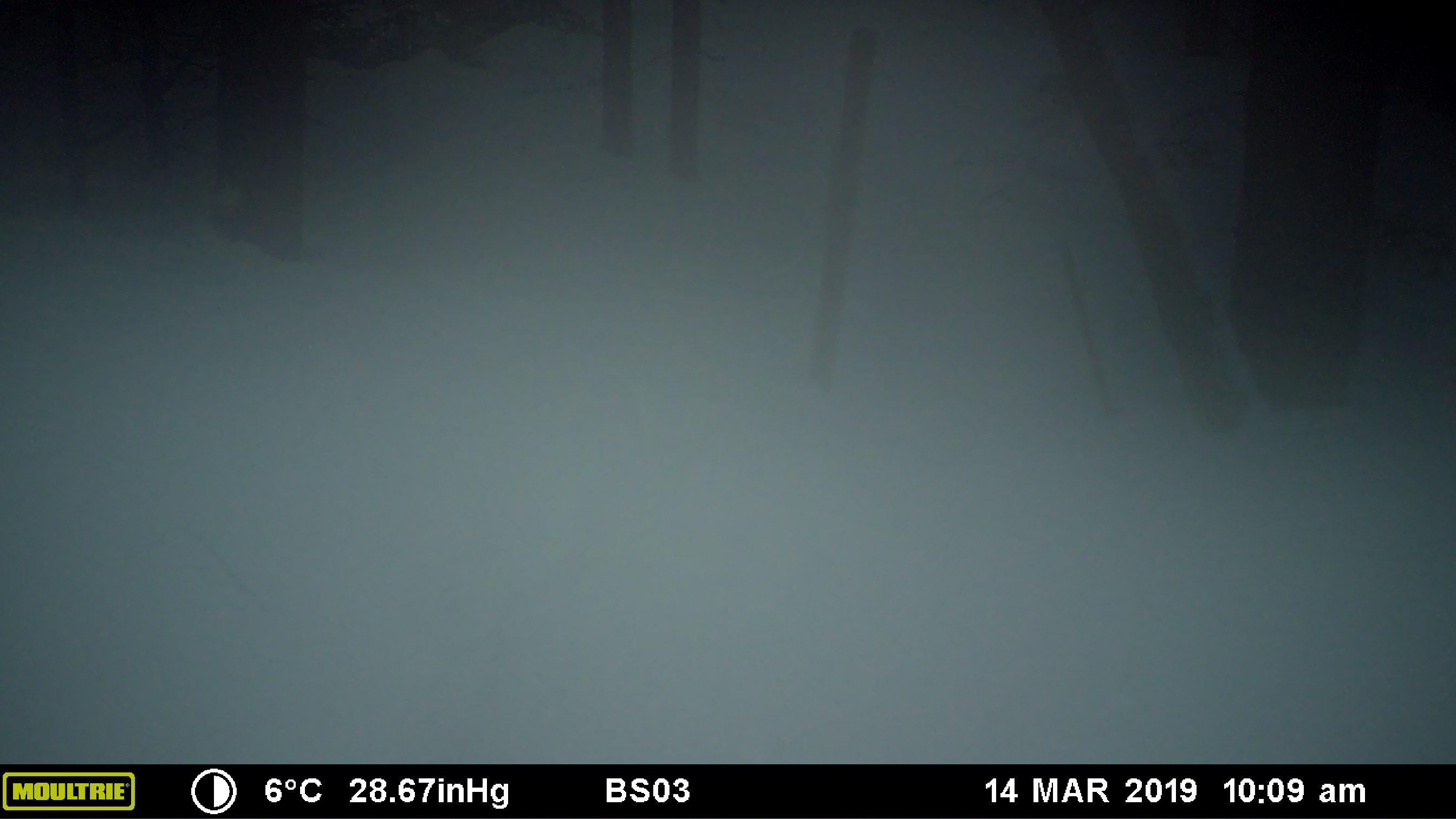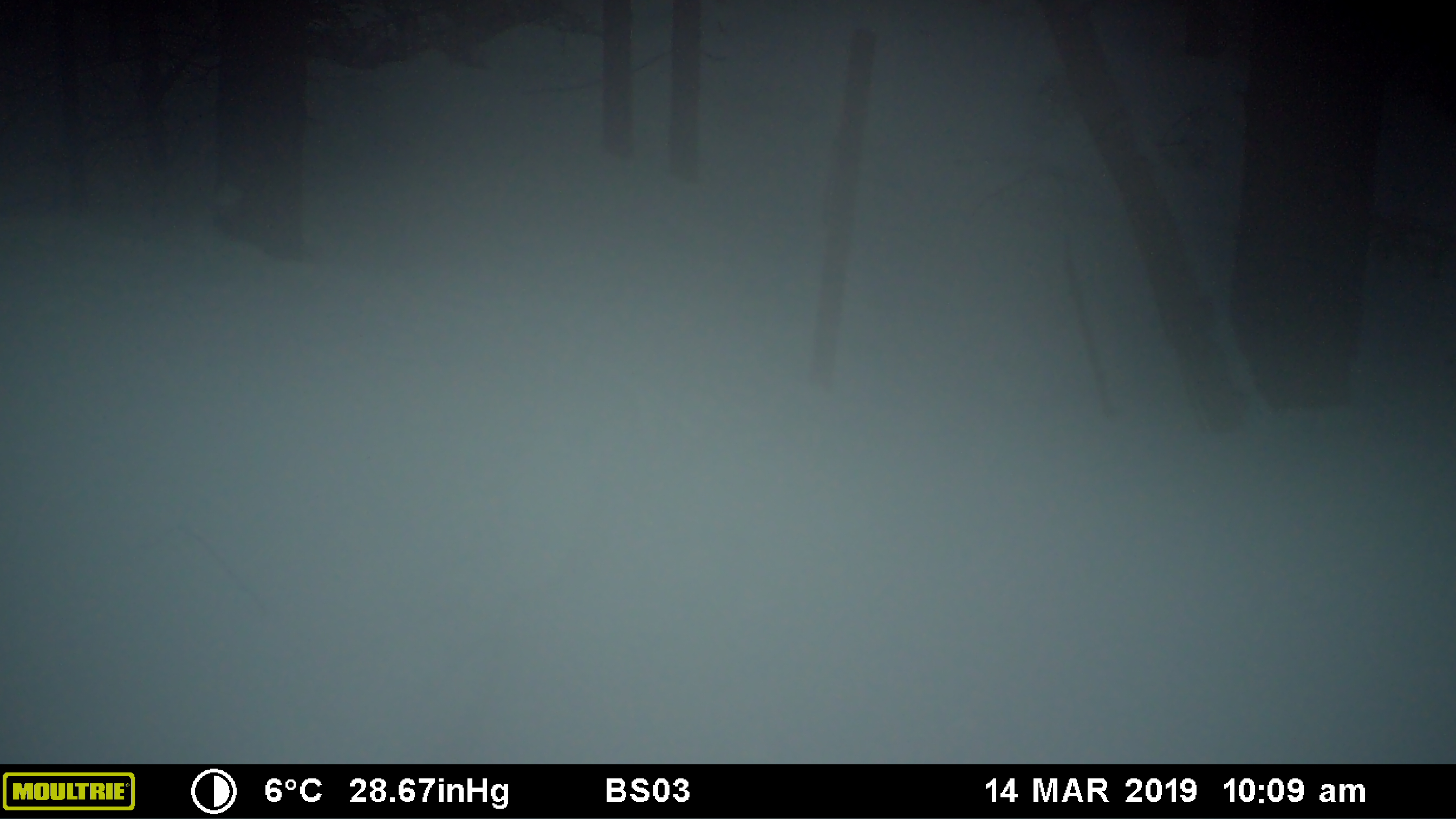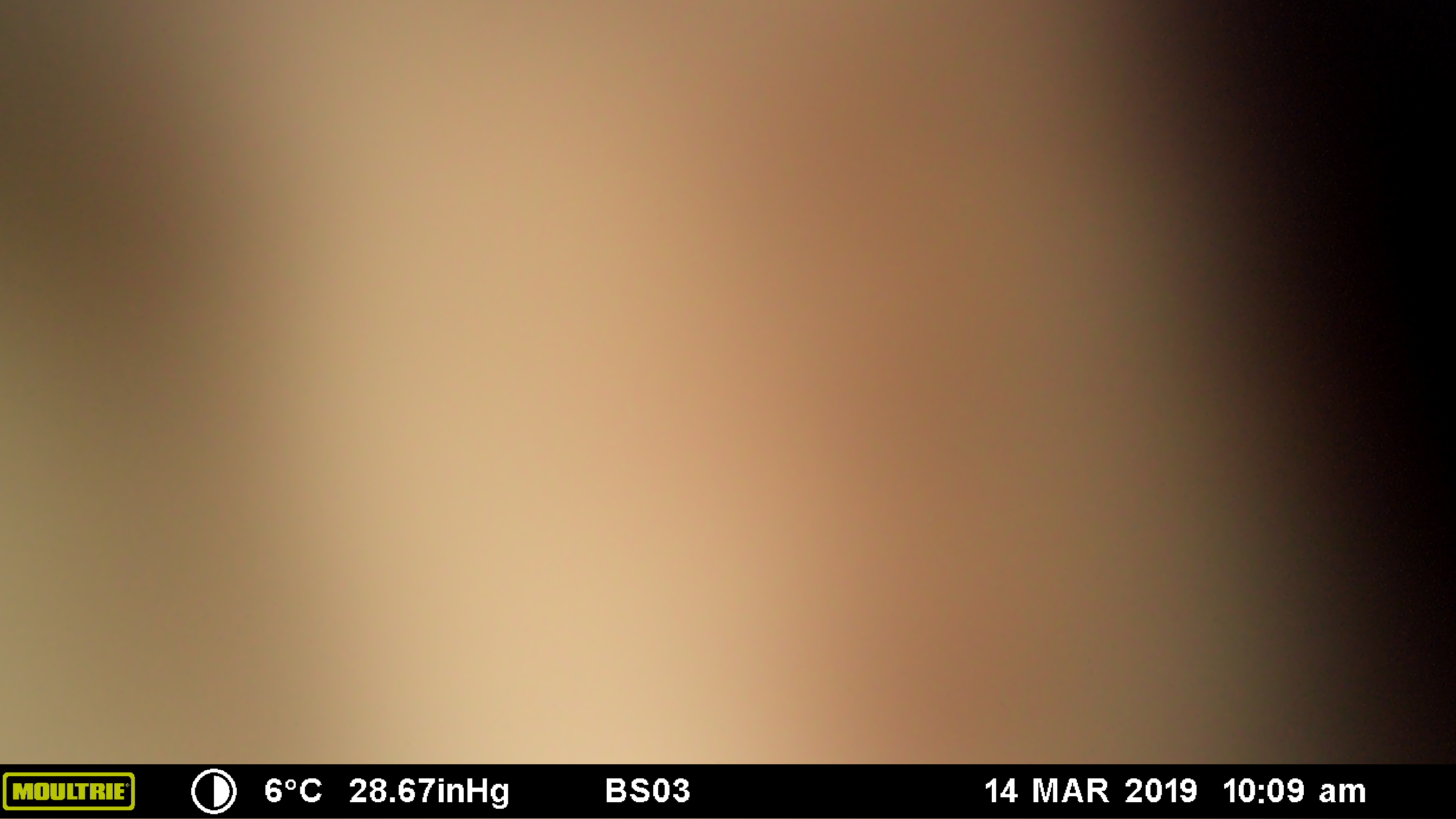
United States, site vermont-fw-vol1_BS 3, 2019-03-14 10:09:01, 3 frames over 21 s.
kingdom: Animalia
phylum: Chordata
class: Mammalia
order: Artiodactyla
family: Cervidae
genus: Alces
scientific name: Alces alces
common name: moose